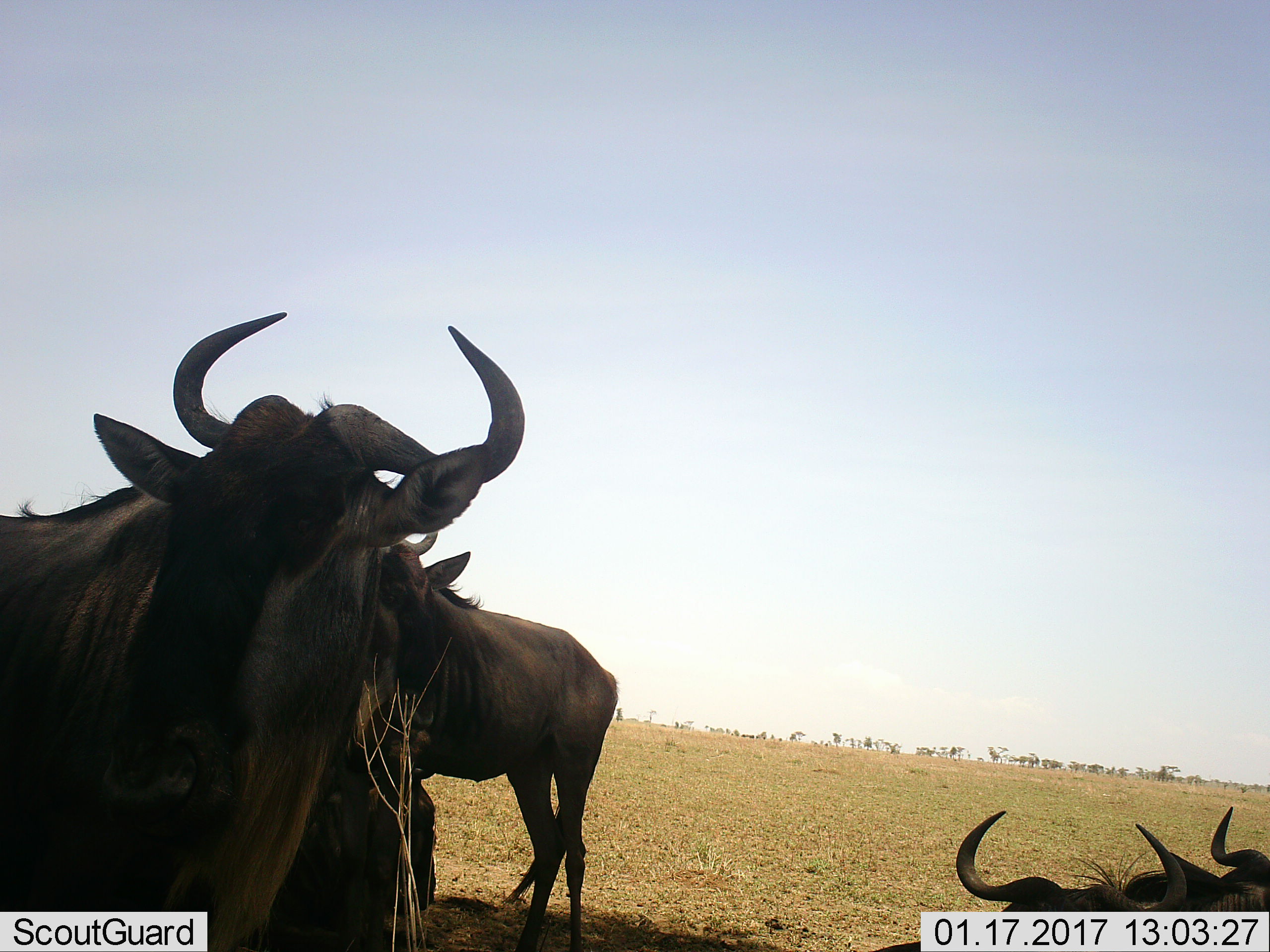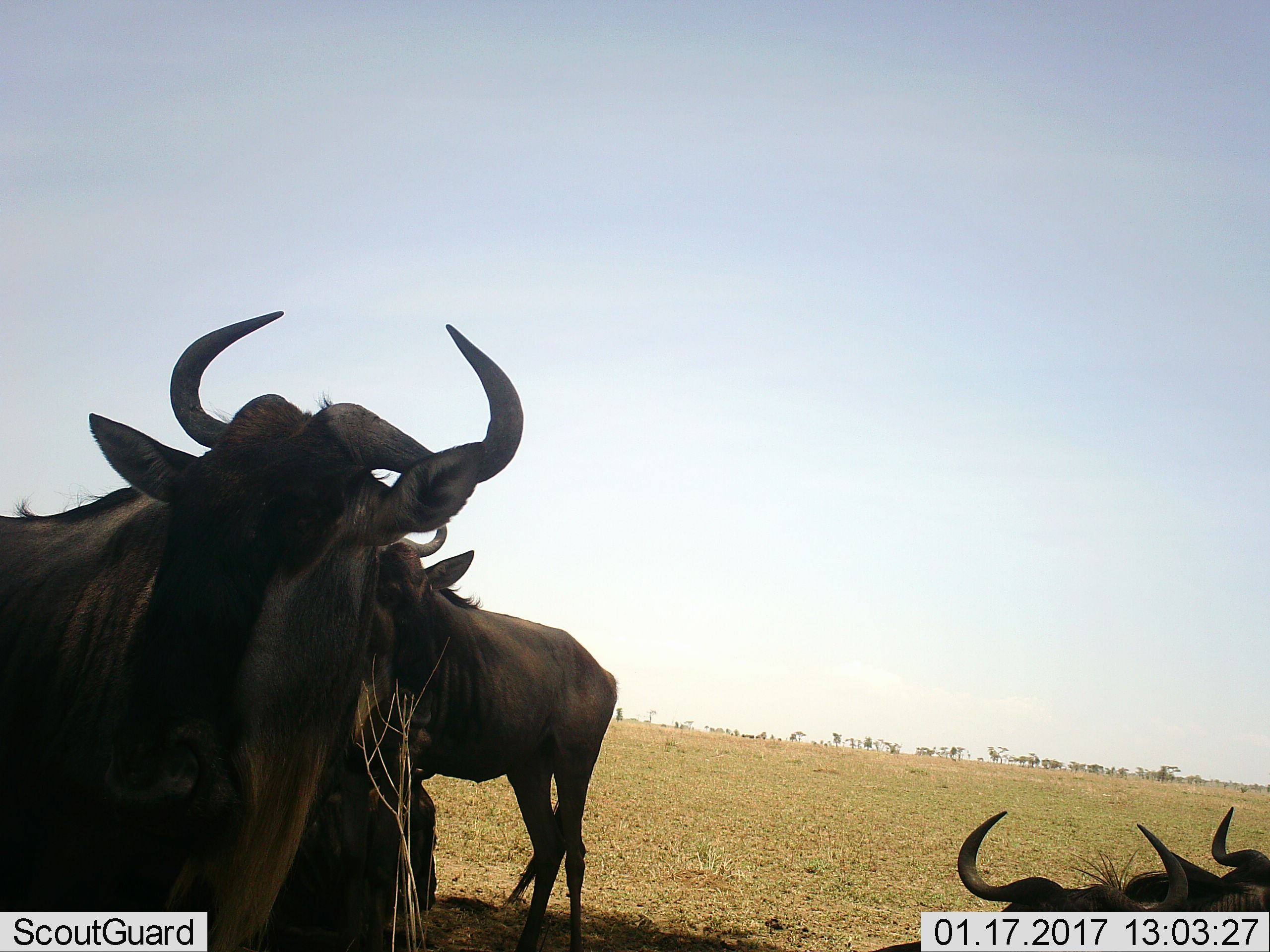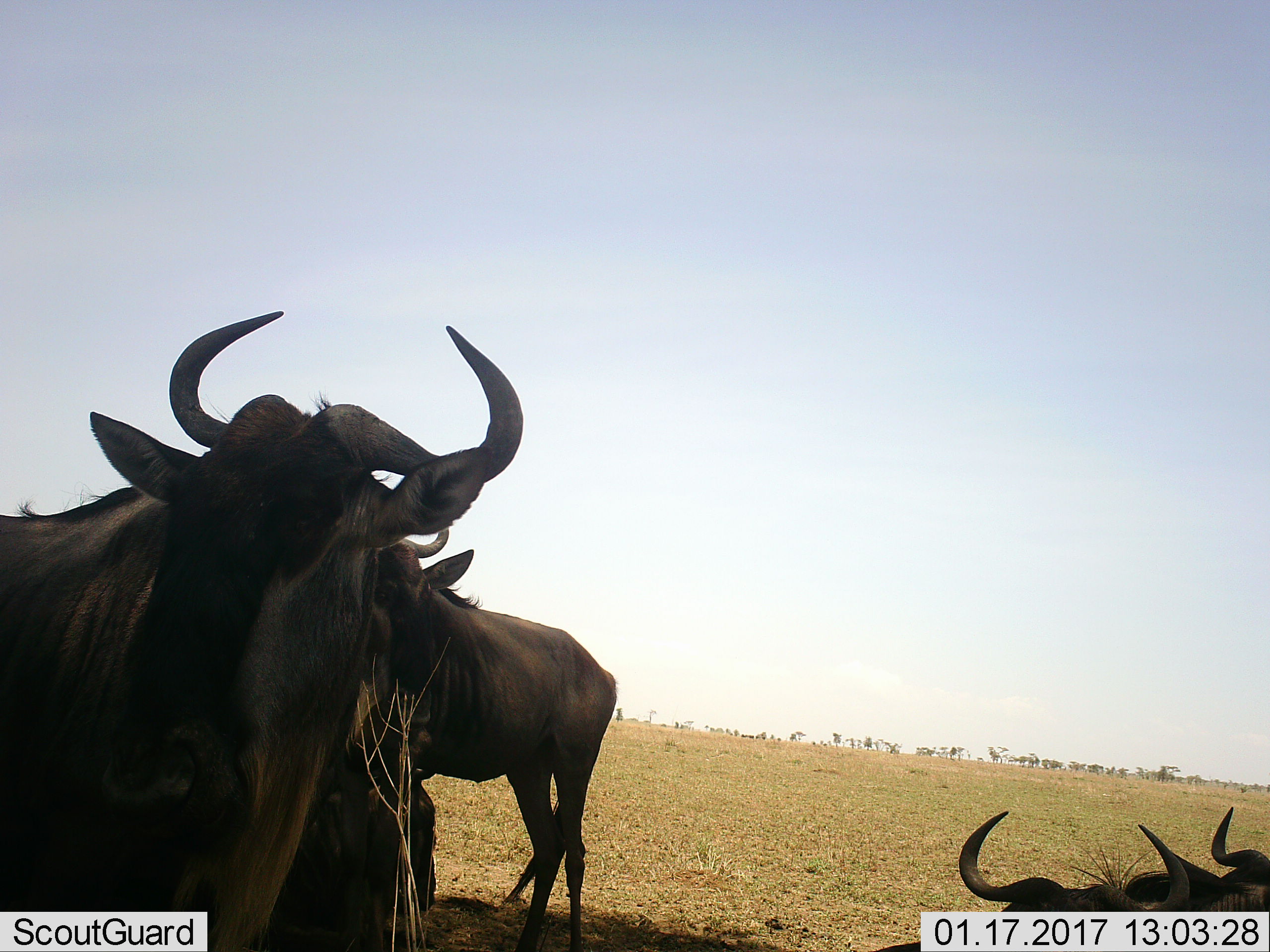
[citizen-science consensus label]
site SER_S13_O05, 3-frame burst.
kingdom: Animalia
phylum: Chordata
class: Mammalia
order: Artiodactyla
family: Bovidae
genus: Connochaetes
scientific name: Connochaetes taurinus taurinus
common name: blue wildebeest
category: wildebeestblue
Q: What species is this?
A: Wildebeestblue (blue wildebeest) (Connochaetes taurinus taurinus).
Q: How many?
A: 5.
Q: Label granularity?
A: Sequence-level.